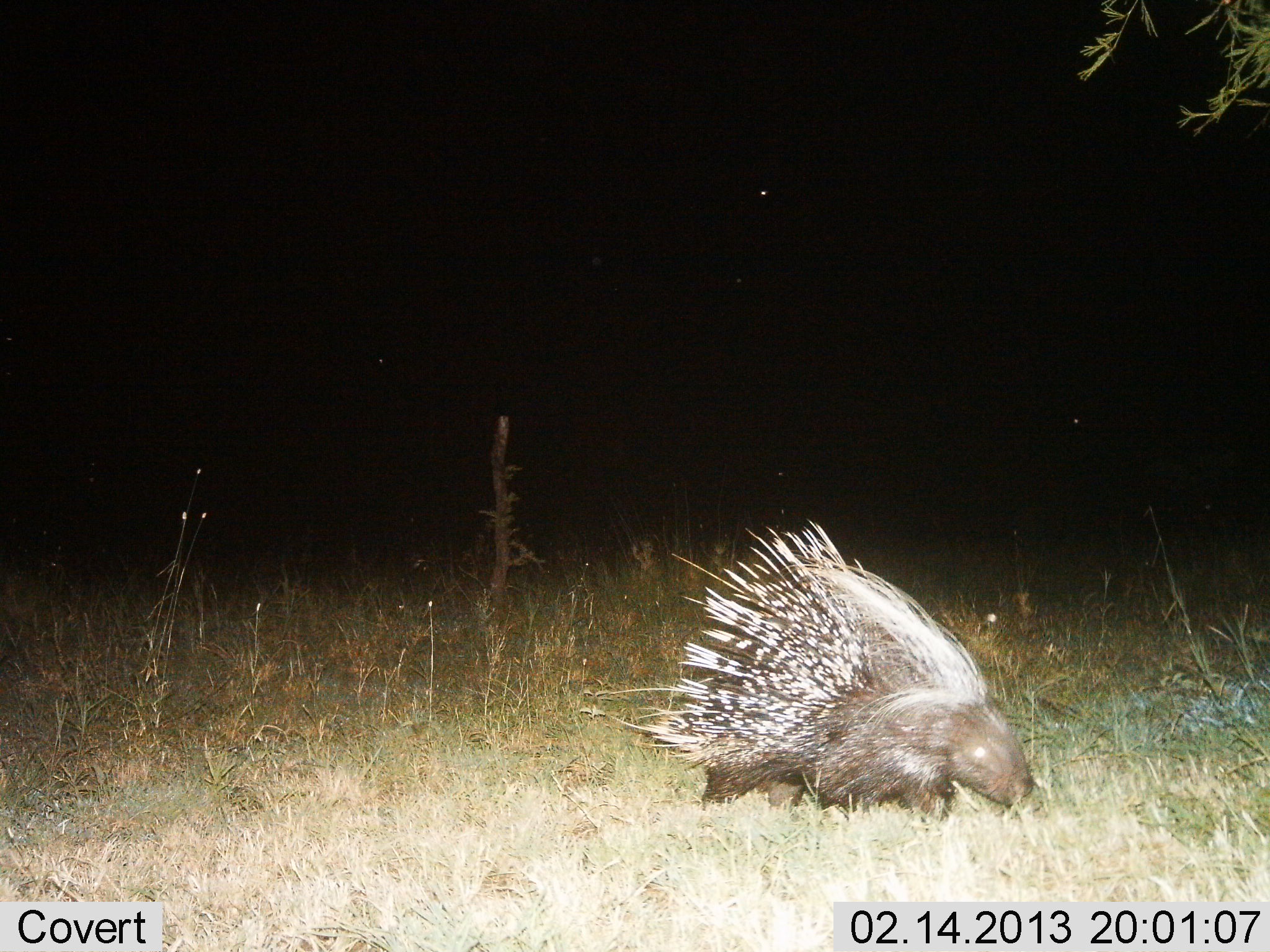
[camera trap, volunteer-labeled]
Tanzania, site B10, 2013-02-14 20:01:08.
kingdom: Animalia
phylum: Chordata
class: Mammalia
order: Rodentia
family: Hystricidae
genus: Hystrix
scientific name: Hystrix cristata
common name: crested porcupine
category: porcupine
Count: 1.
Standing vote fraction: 18%.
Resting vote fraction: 0%.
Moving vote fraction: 77%.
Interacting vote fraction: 0%.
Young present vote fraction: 0%.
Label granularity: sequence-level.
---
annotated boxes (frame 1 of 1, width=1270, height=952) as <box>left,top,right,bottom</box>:
animal: <box>636,517,1037,825</box>